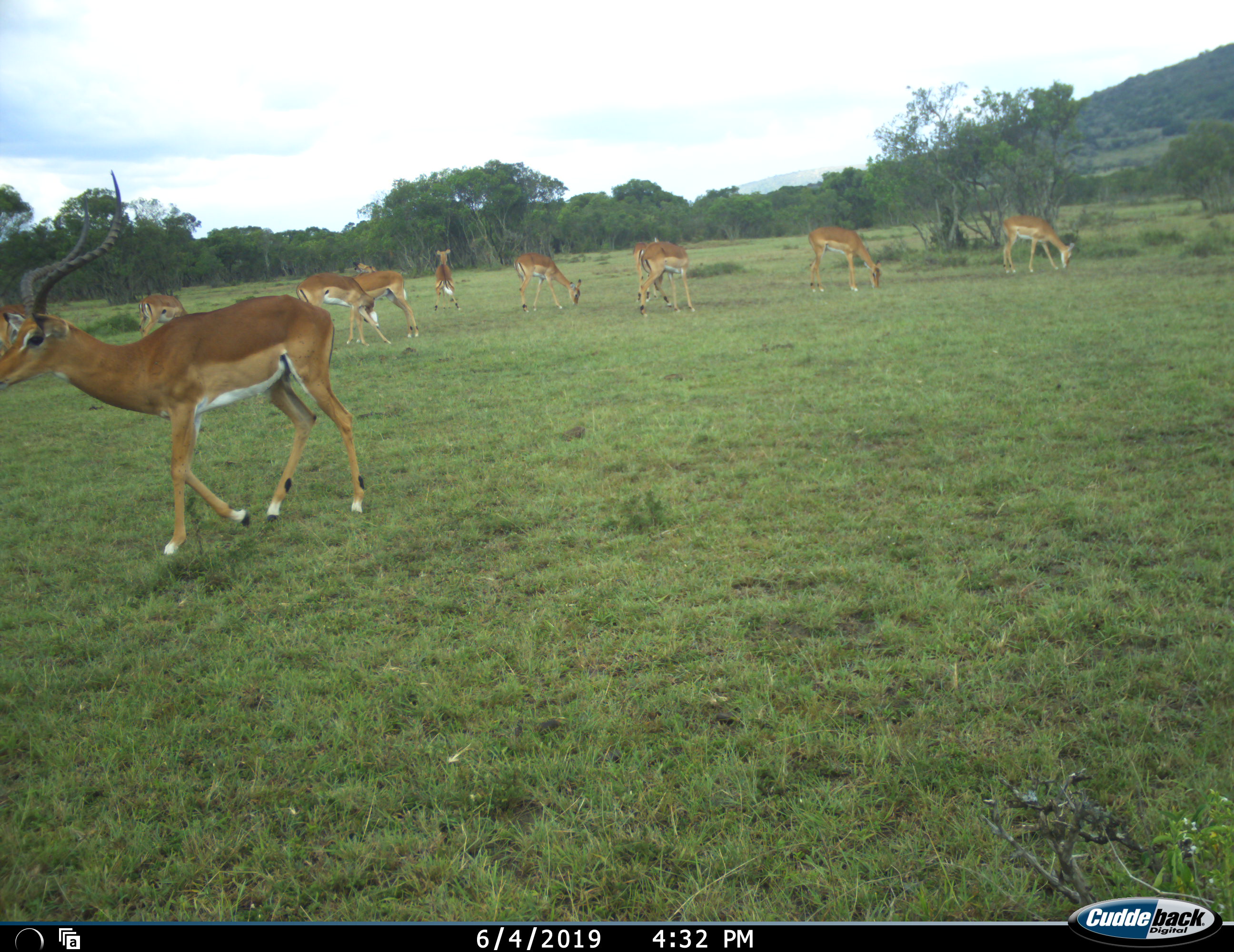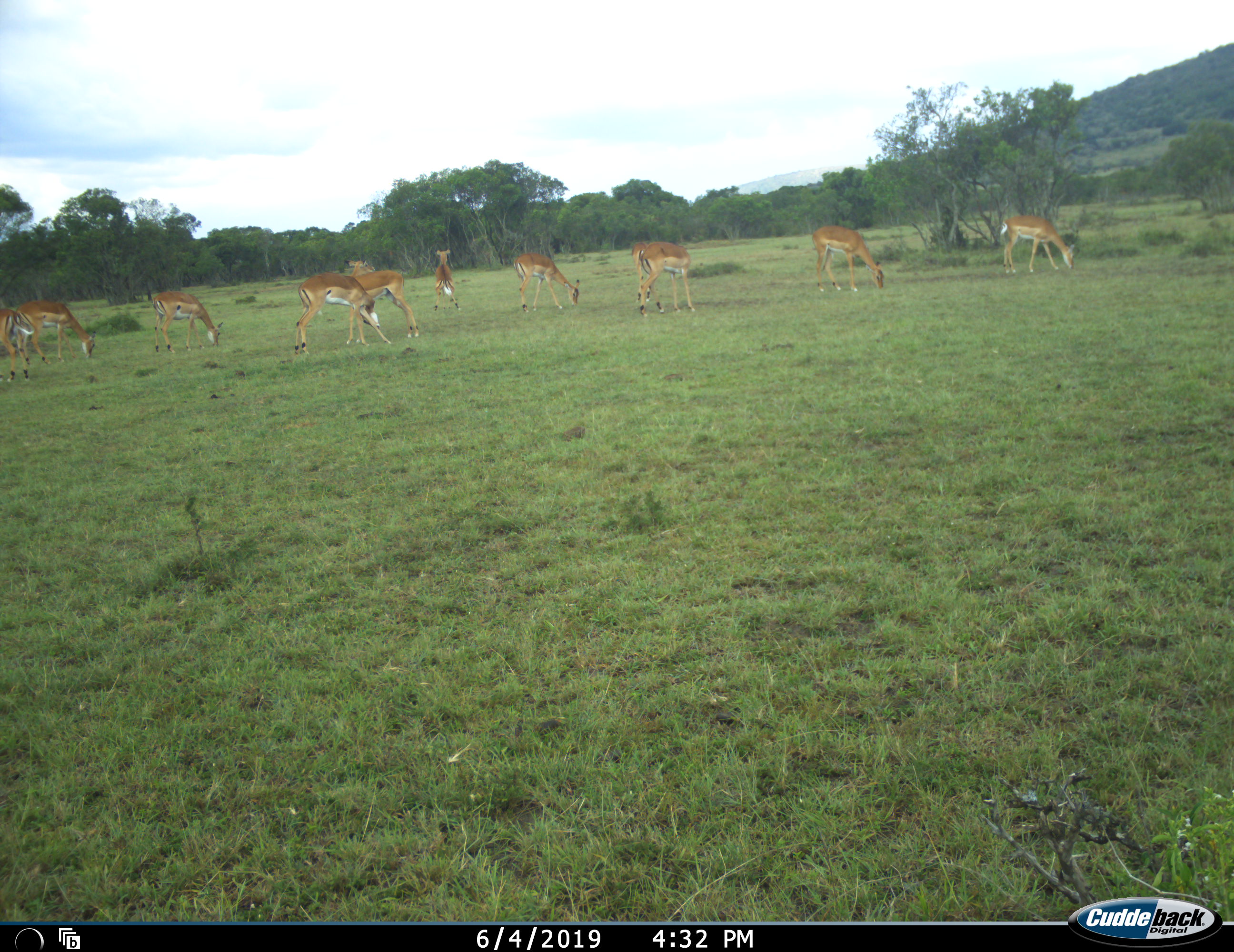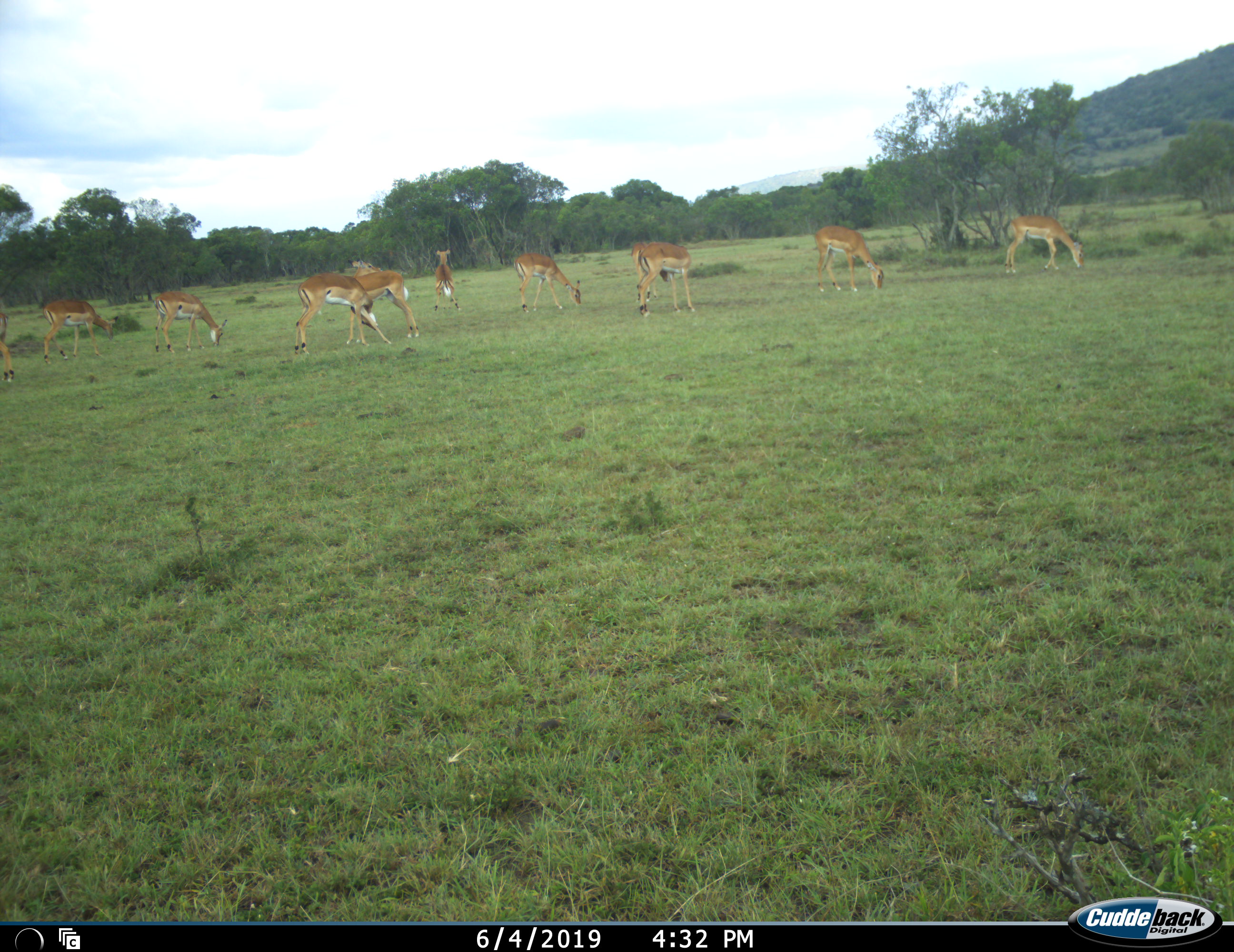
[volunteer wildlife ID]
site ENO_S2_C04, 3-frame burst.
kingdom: Animalia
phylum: Chordata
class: Mammalia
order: Artiodactyla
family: Bovidae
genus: Aepyceros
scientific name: Aepyceros melampus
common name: impala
Impala (Aepyceros melampus), count 11-50. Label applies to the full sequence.